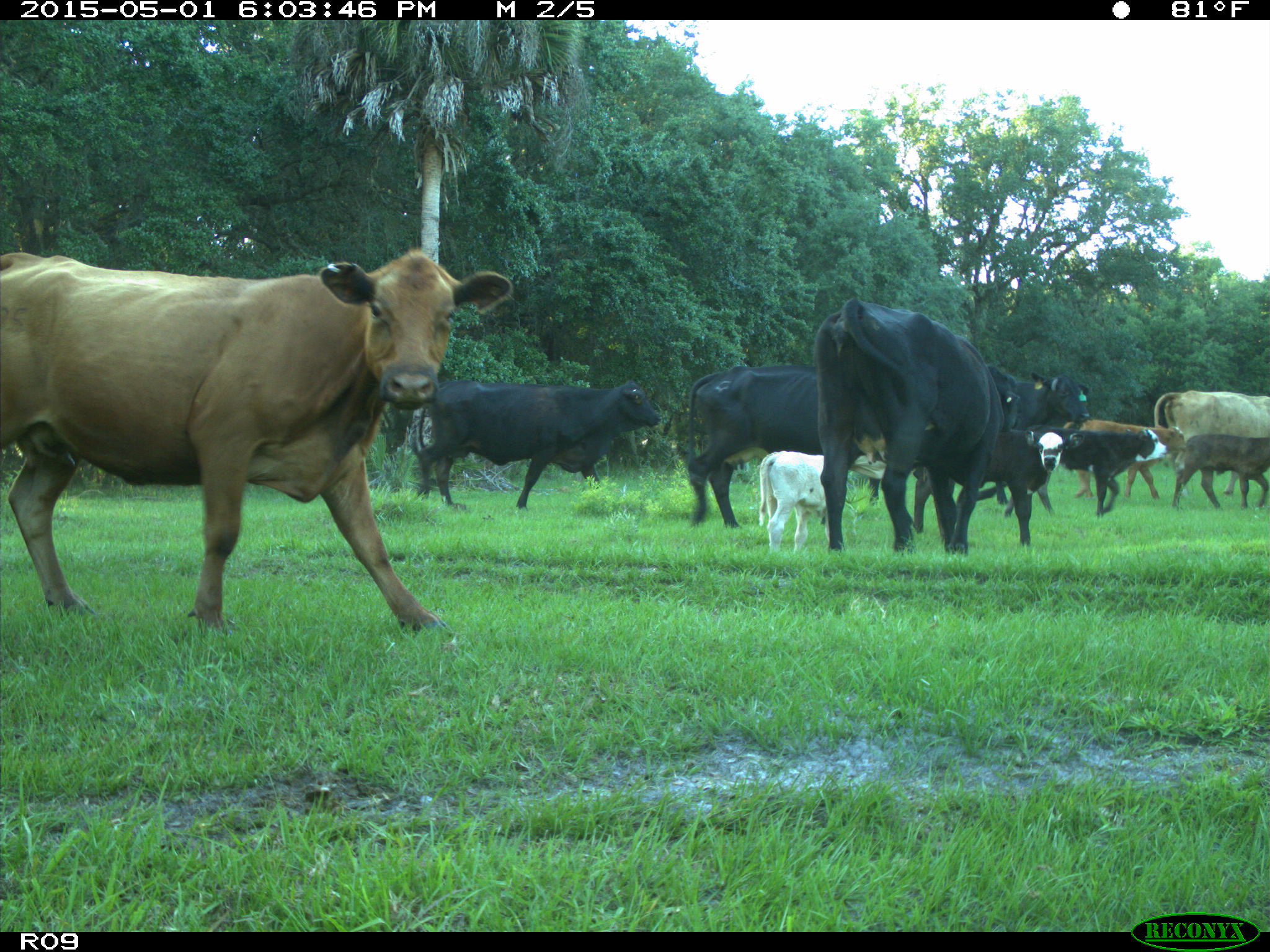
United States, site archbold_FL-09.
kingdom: Animalia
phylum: Chordata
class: Mammalia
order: Artiodactyla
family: Bovidae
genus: Bos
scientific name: Bos taurus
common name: domestic cow